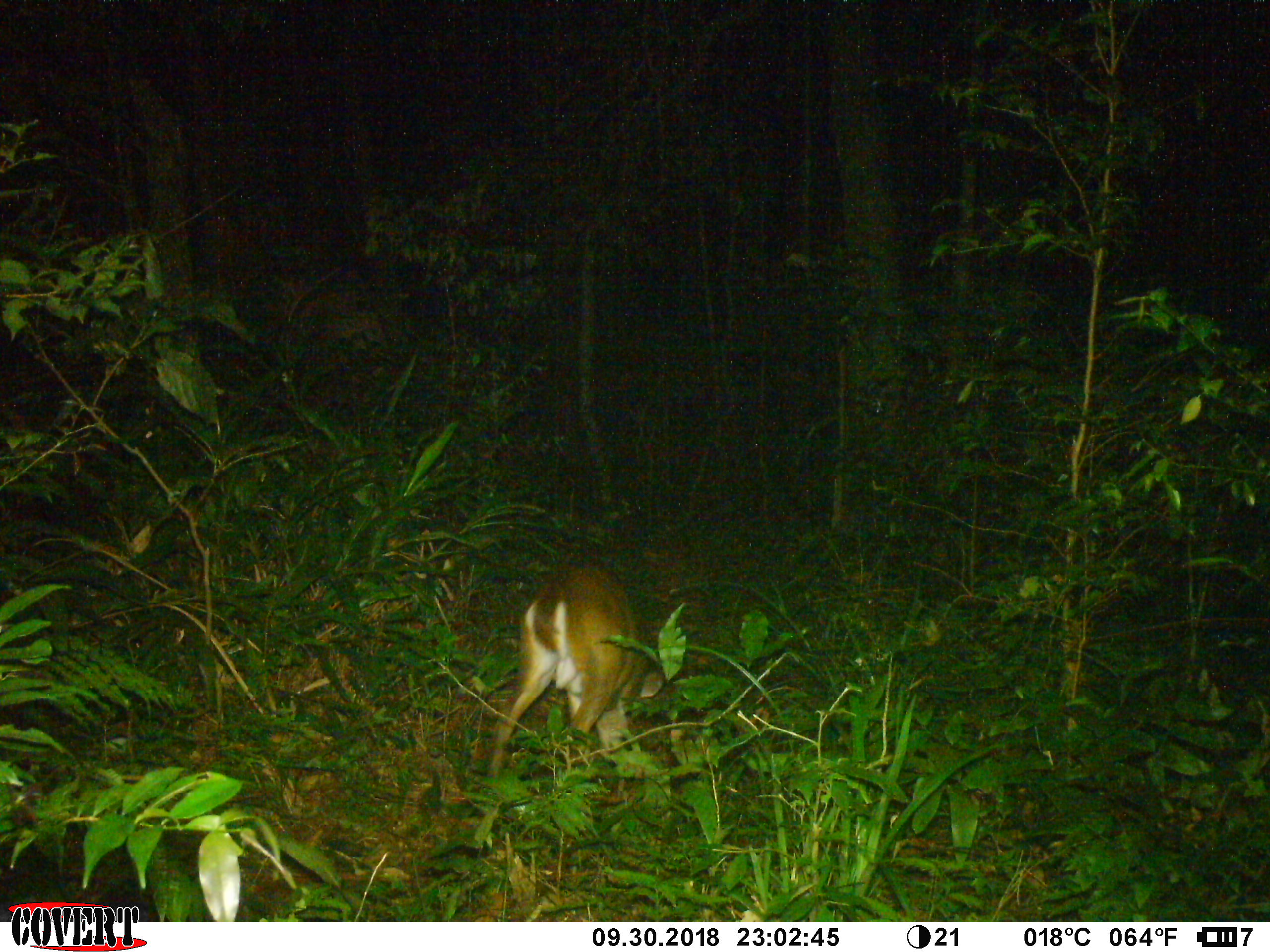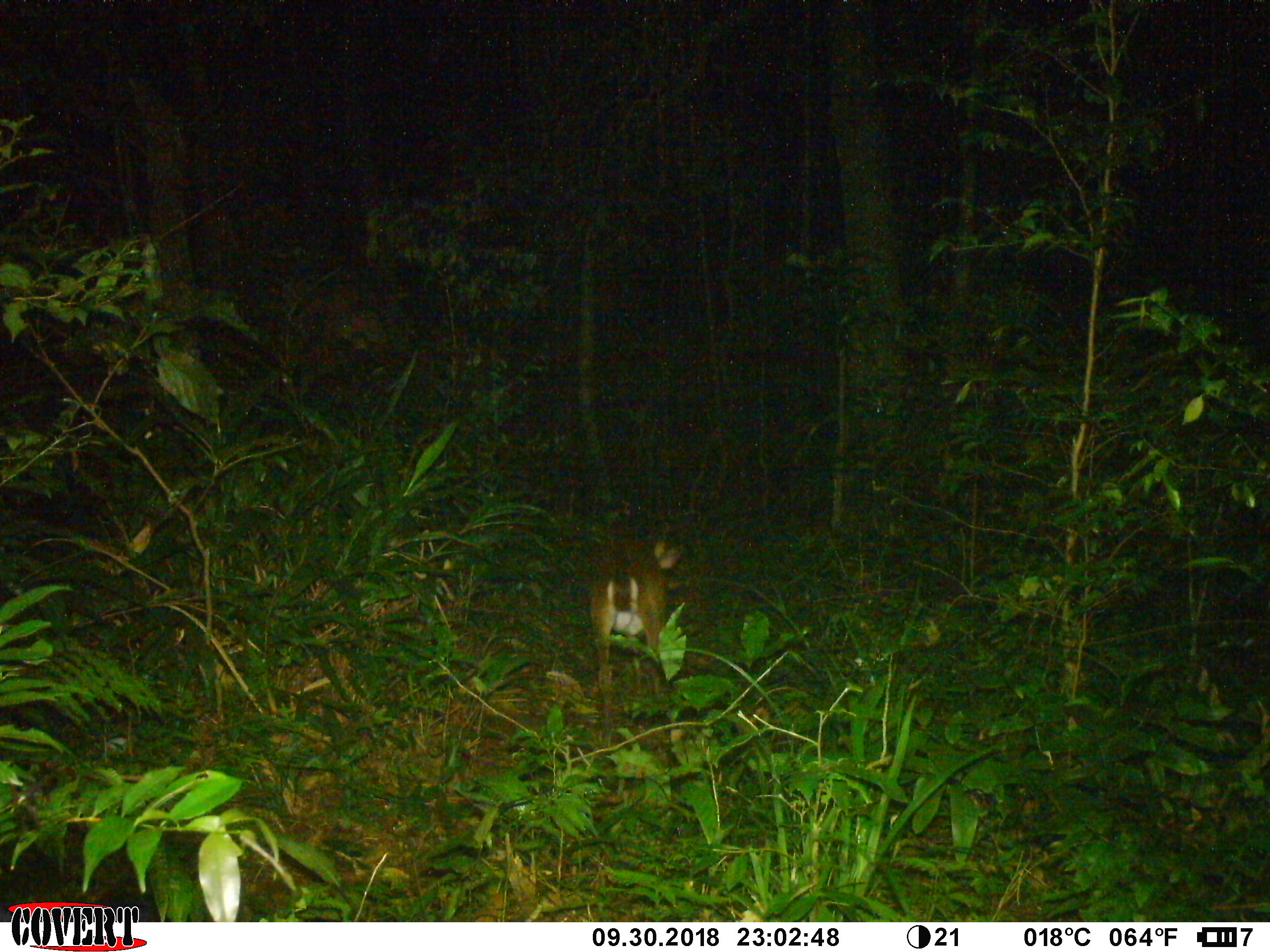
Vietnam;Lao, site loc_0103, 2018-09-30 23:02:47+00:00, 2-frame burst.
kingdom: Animalia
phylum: Chordata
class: Mammalia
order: Artiodactyla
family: Cervidae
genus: Muntiacus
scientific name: Muntiacus vuquangensis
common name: large-antlered muntjac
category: large antlered muntjac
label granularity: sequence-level